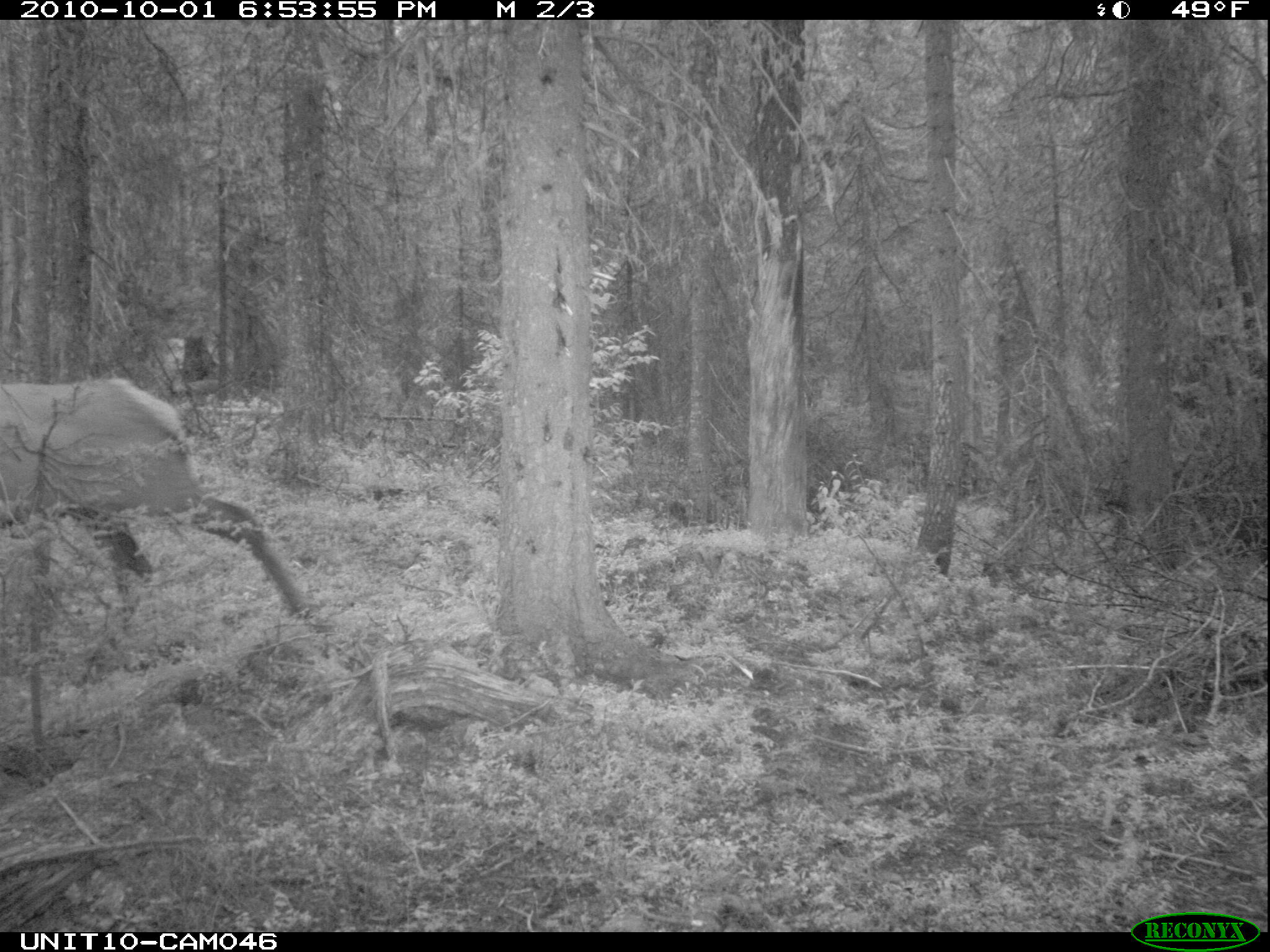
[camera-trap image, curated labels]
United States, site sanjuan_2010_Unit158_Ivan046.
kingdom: Animalia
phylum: Chordata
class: Mammalia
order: Artiodactyla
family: Cervidae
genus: Cervus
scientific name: Cervus elaphus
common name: red deer